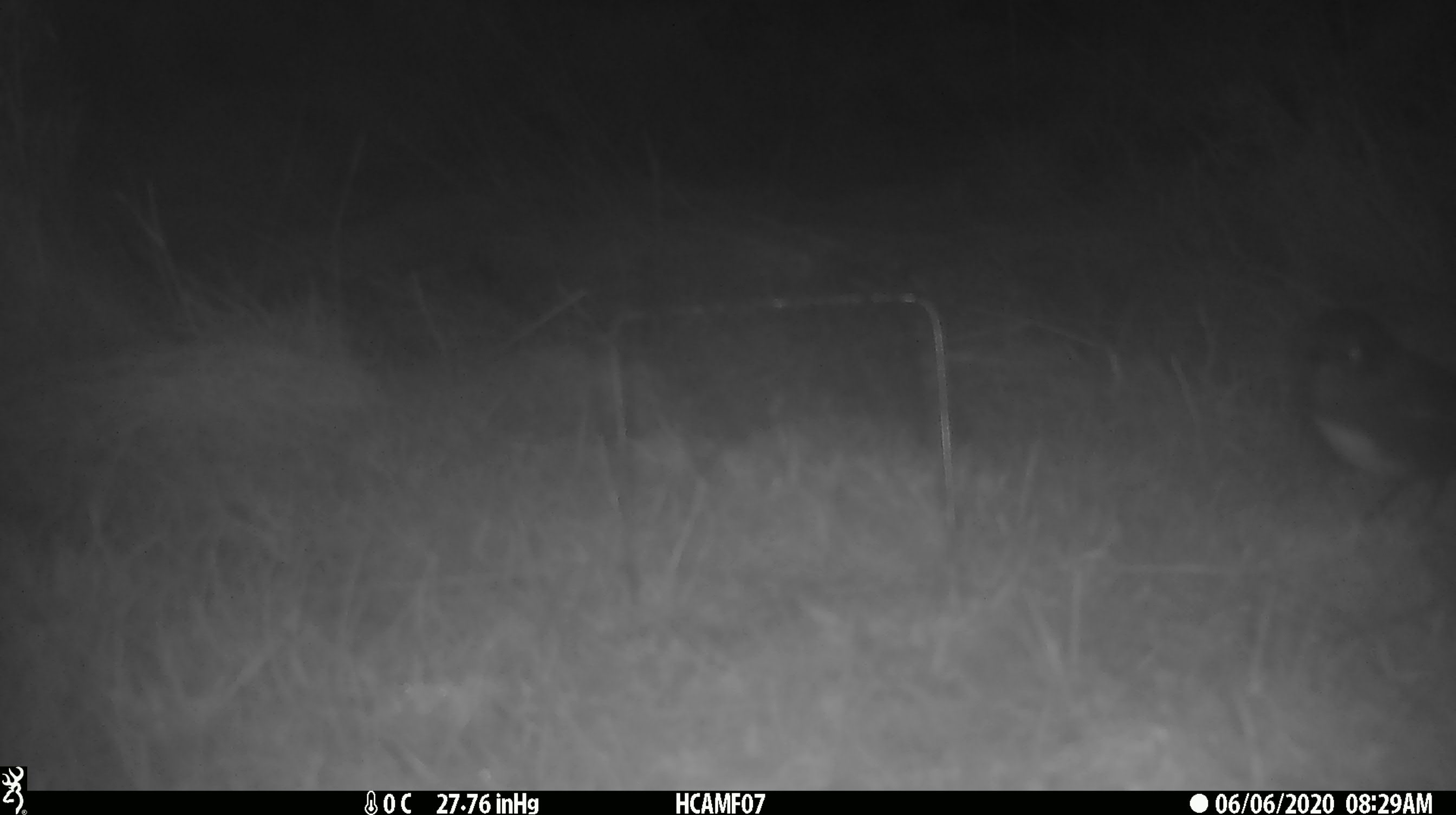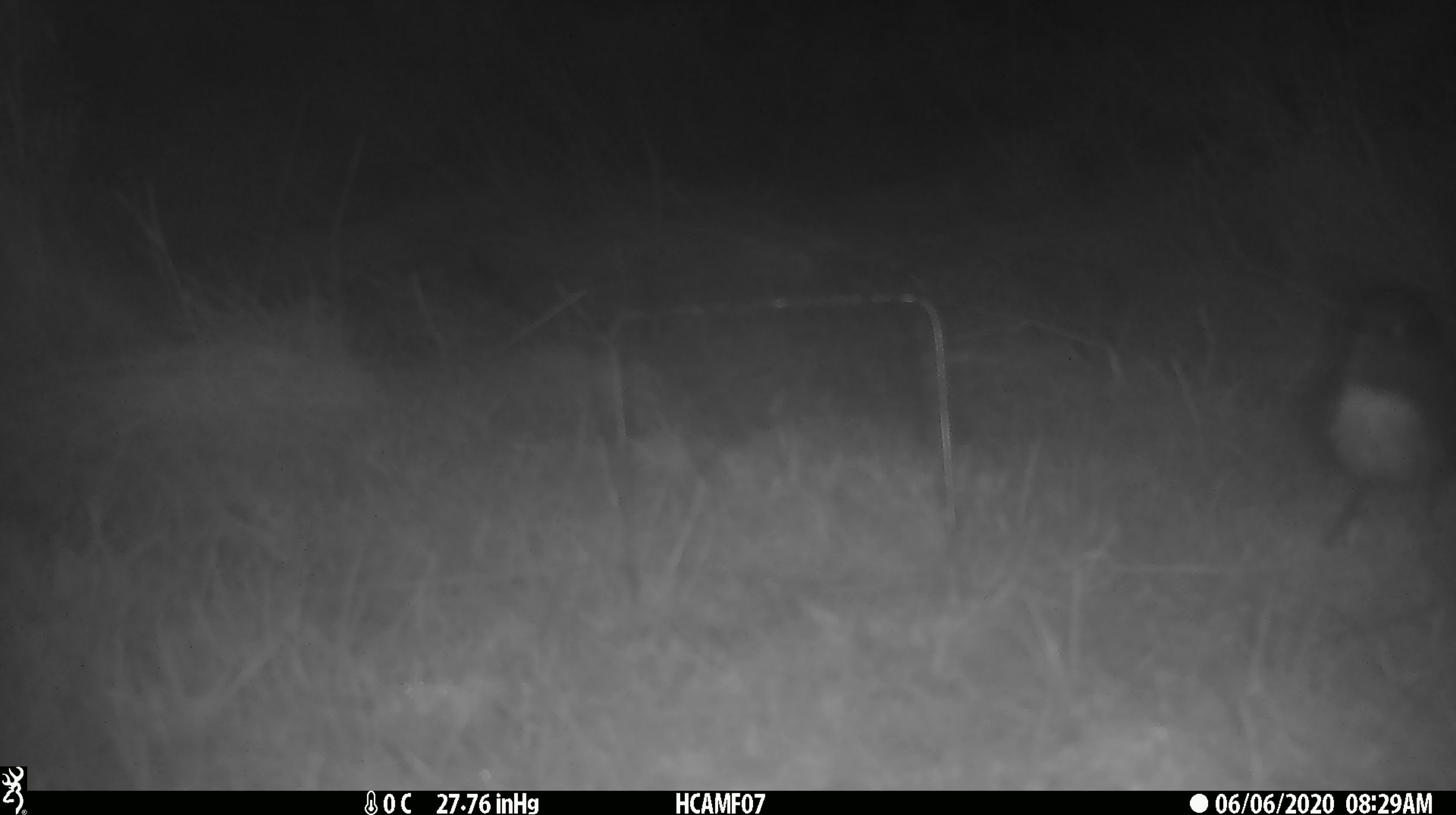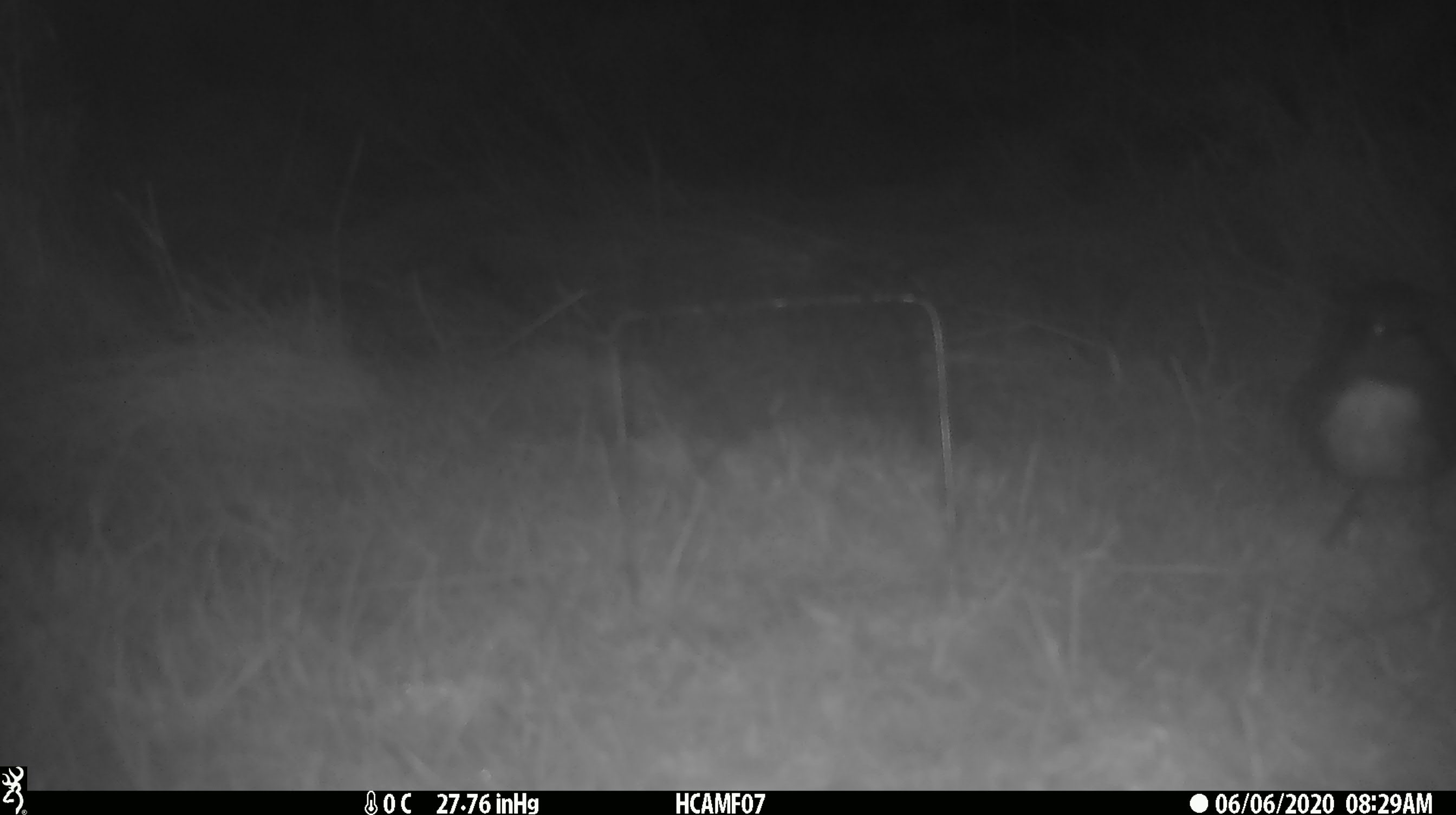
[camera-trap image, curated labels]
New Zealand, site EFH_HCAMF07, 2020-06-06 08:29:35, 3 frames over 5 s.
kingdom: Animalia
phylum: Chordata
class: Aves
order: Passeriformes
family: Petroicidae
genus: Petroica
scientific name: Petroica australis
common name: new zealand robin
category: robin